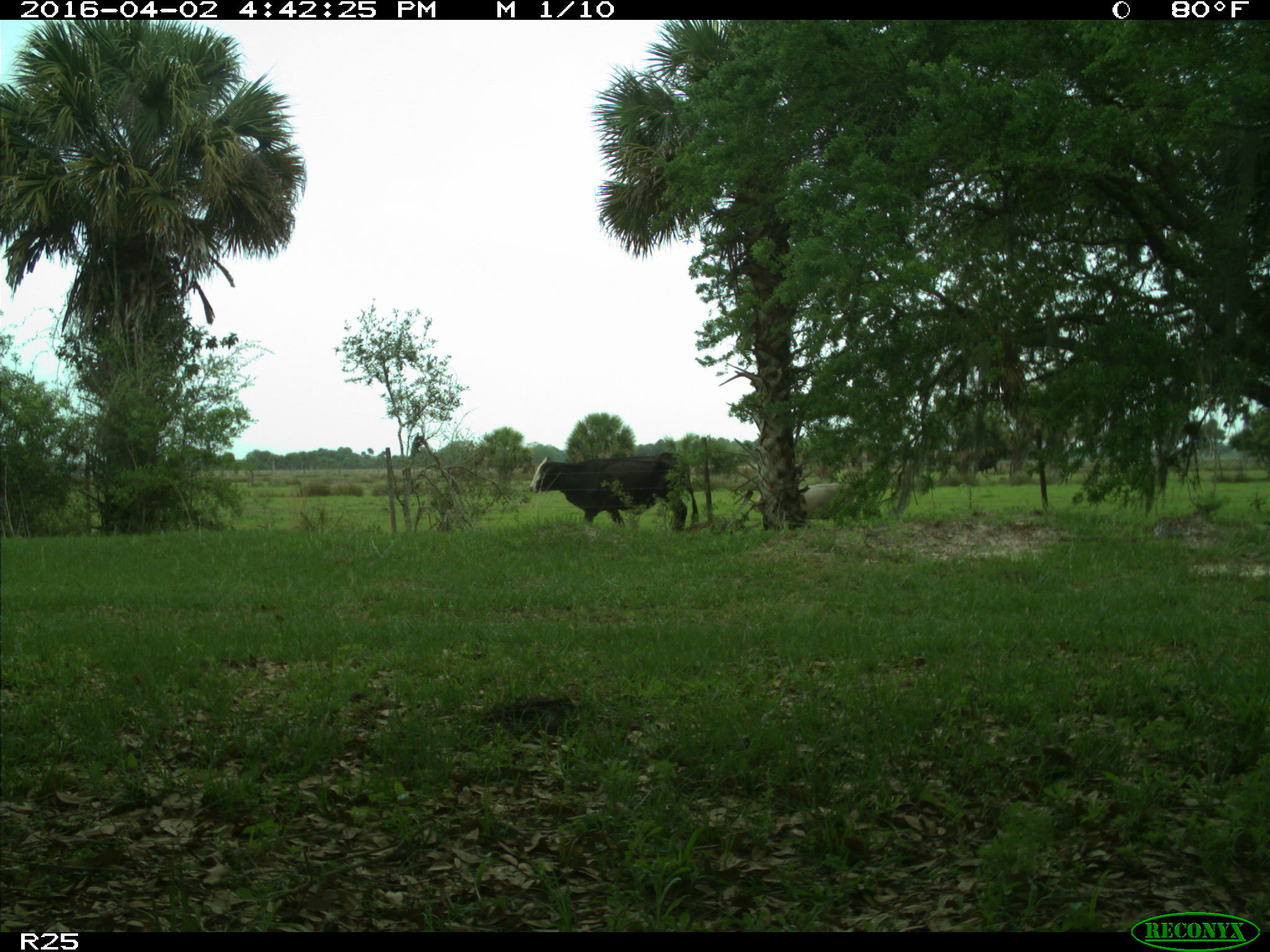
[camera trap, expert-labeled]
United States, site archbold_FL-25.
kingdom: Animalia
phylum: Chordata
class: Mammalia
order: Artiodactyla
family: Bovidae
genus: Bos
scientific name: Bos taurus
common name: domestic cow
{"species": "Bos taurus (domestic cow)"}